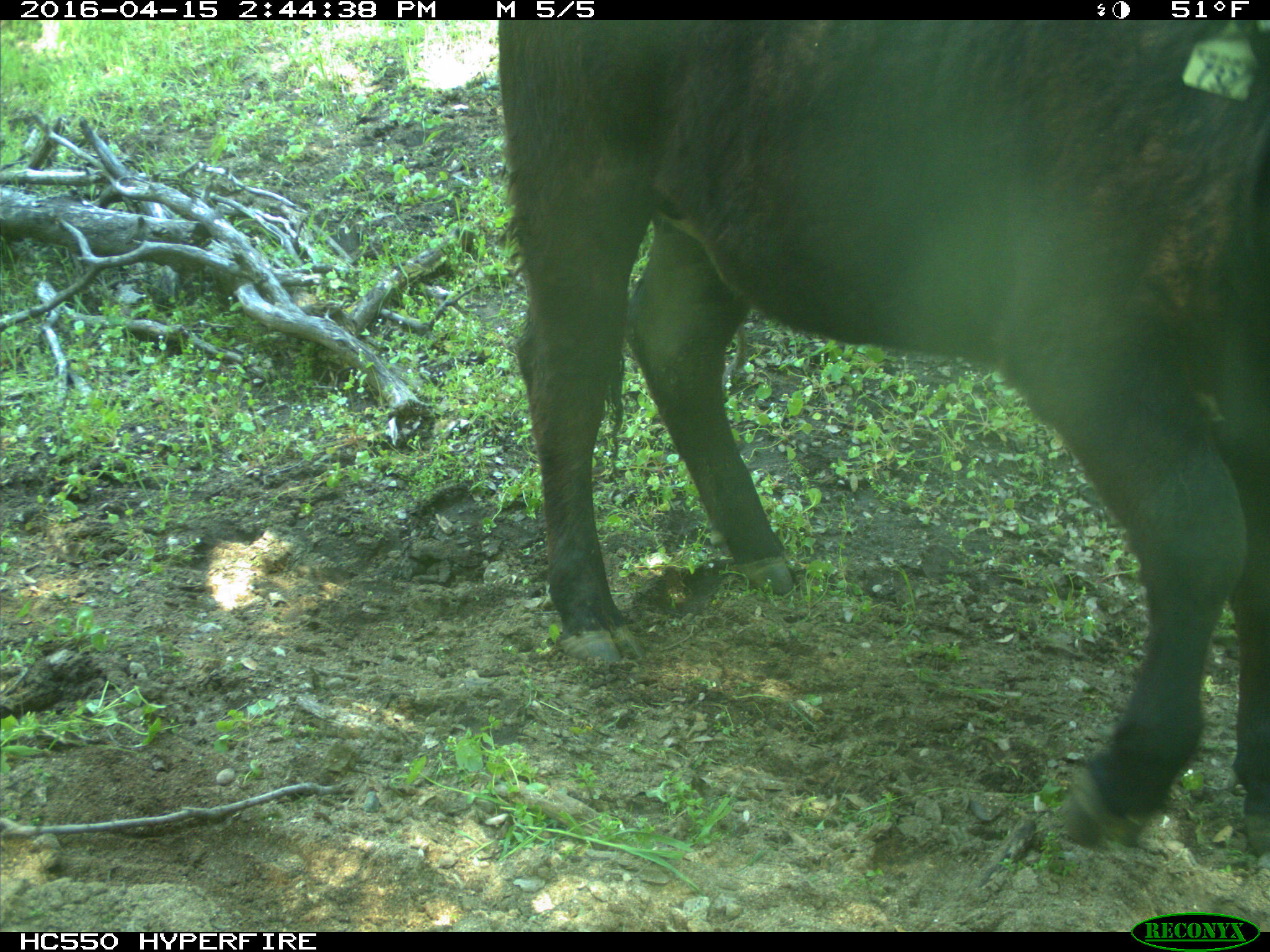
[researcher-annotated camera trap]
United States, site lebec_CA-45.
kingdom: Animalia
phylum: Chordata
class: Mammalia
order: Artiodactyla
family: Bovidae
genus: Bos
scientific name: Bos taurus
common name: domestic cow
Bos taurus (domestic cow).